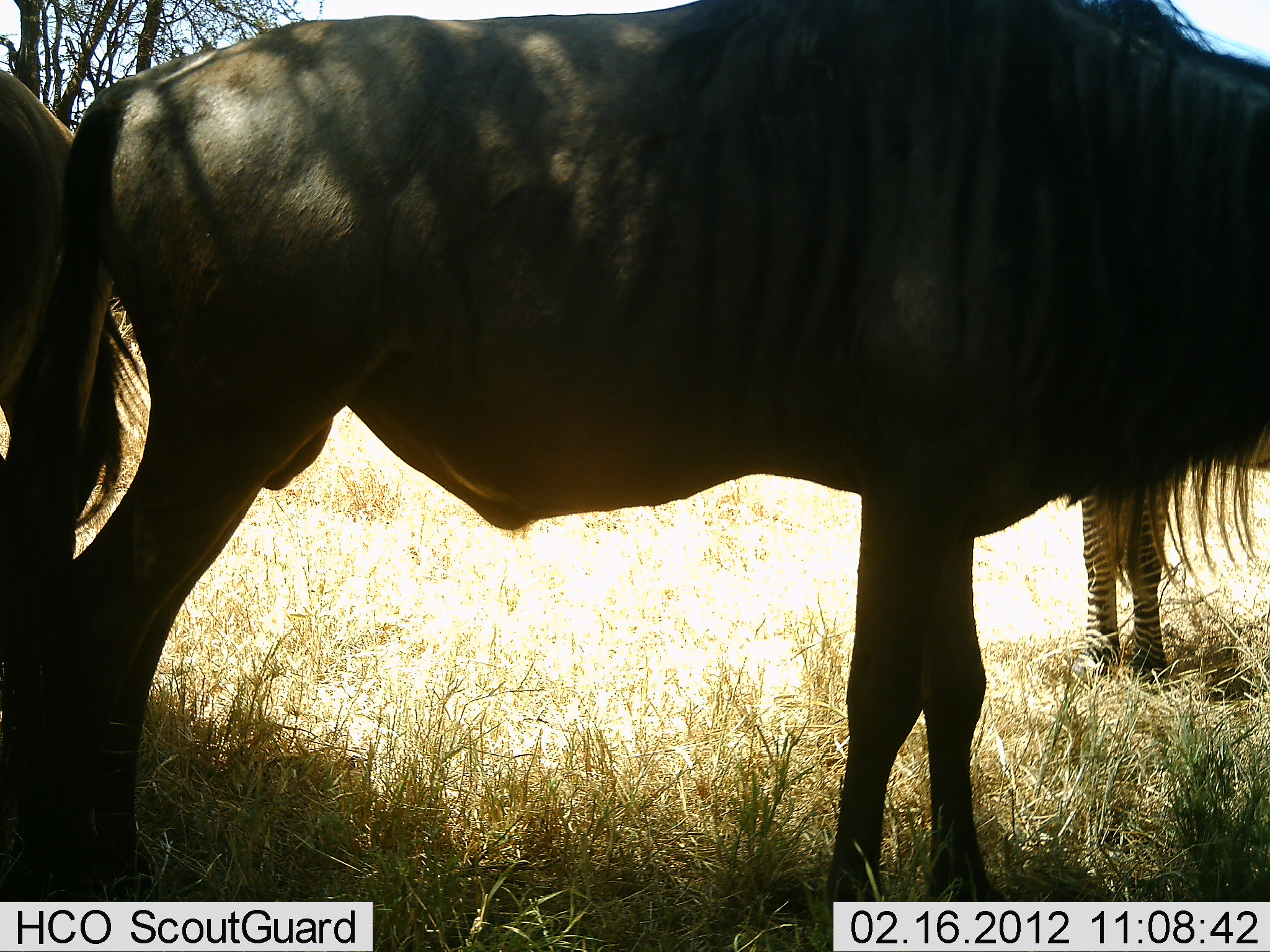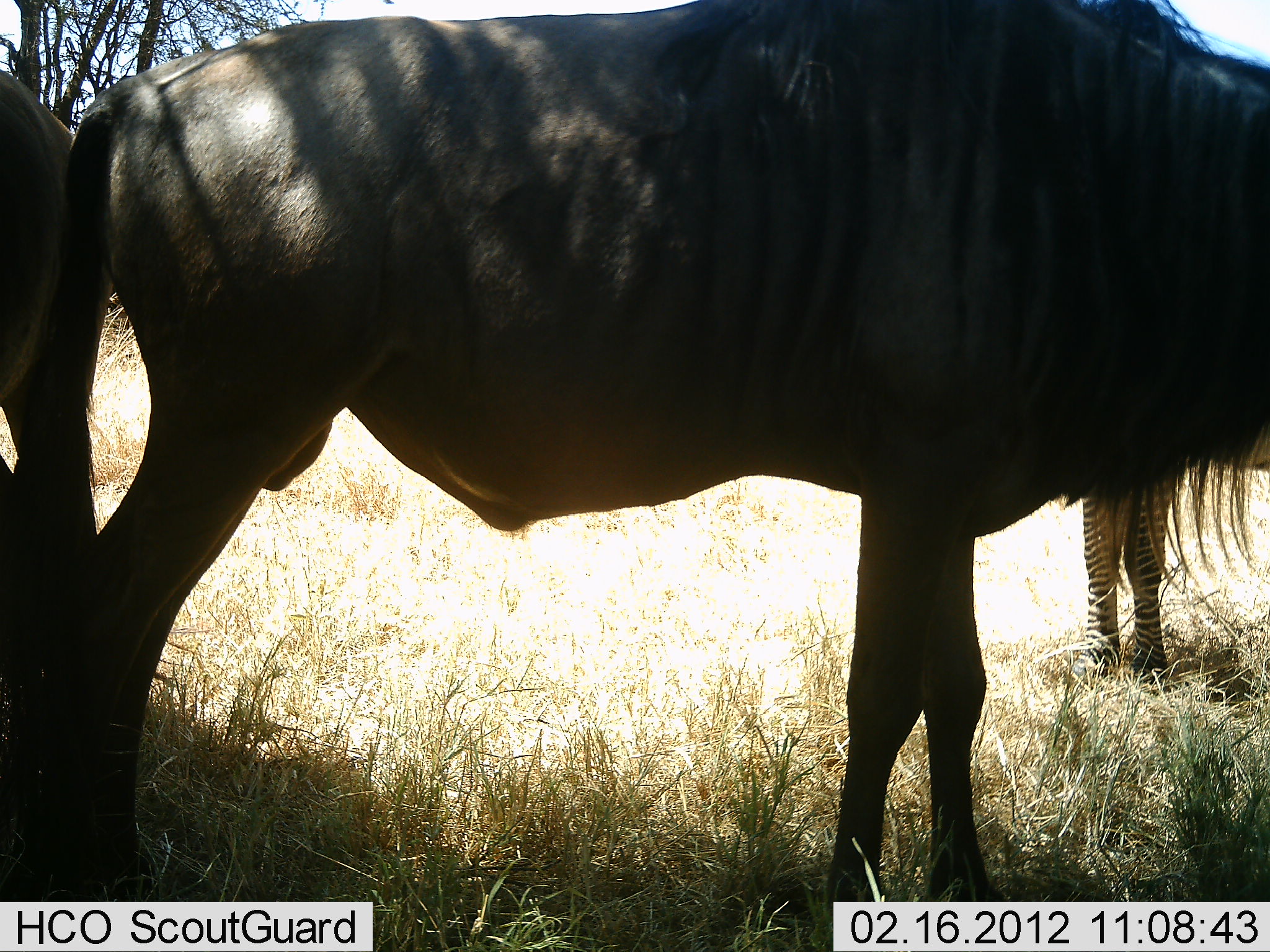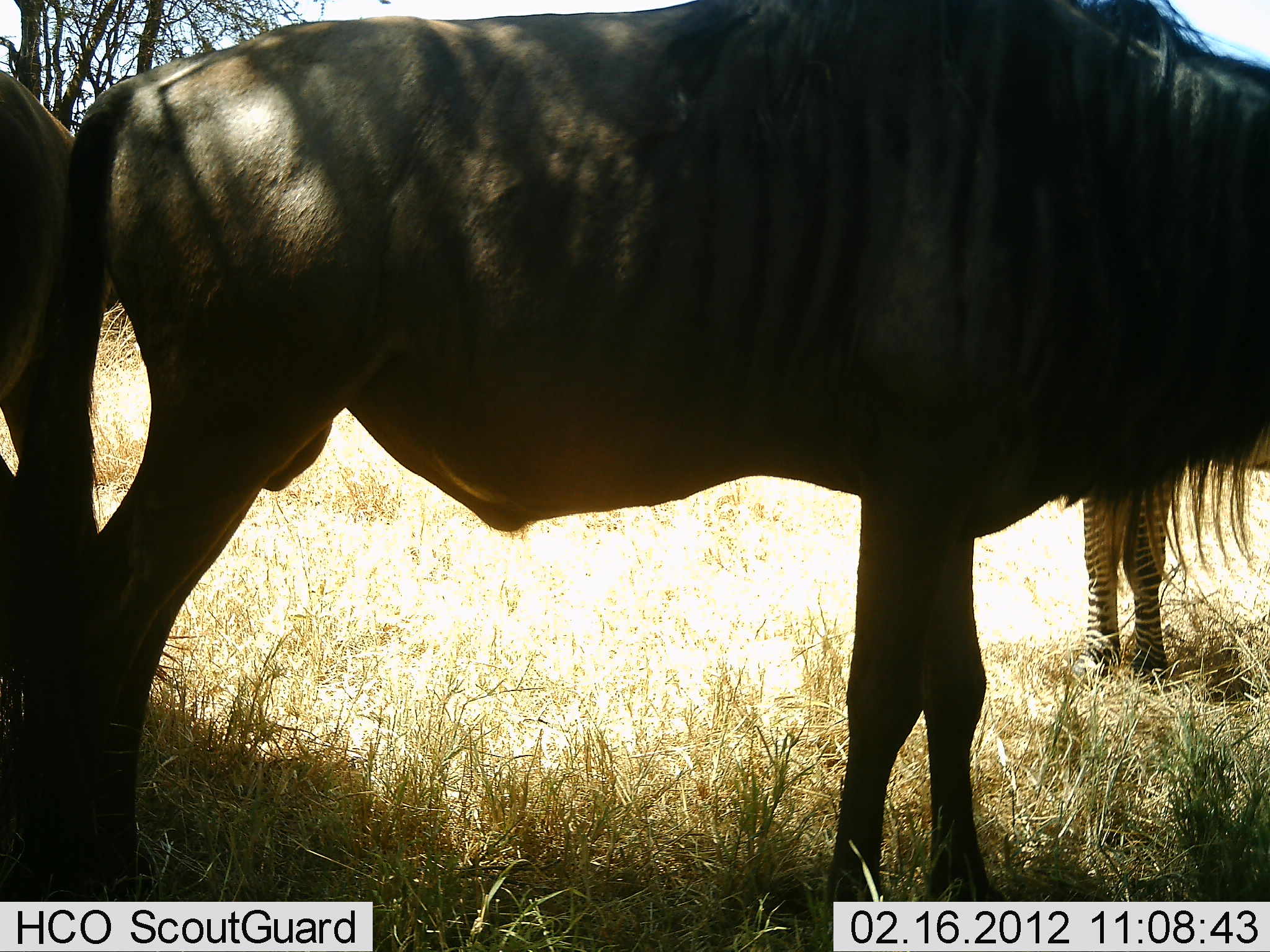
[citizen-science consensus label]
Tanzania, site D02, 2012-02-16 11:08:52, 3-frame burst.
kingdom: Animalia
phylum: Chordata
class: Mammalia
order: Artiodactyla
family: Bovidae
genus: Connochaetes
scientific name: Connochaetes taurinus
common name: blue wildebeest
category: wildebeest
Wildebeest (blue wildebeest) (Connochaetes taurinus), count 2. Behavior (volunteer vote fractions): standing 100%, resting 6%, moving 0%, interacting 0%. Young present (vote fraction): 0%. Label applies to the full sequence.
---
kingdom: Animalia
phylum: Chordata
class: Mammalia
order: Perissodactyla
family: Equidae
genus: Equus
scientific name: Equus quagga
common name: plains zebra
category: zebra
Zebra (plains zebra) (Equus quagga), count 1. Behavior (volunteer vote fractions): standing 100%, resting 8%, moving 0%, interacting 0%. Young present (vote fraction): 0%. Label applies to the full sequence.